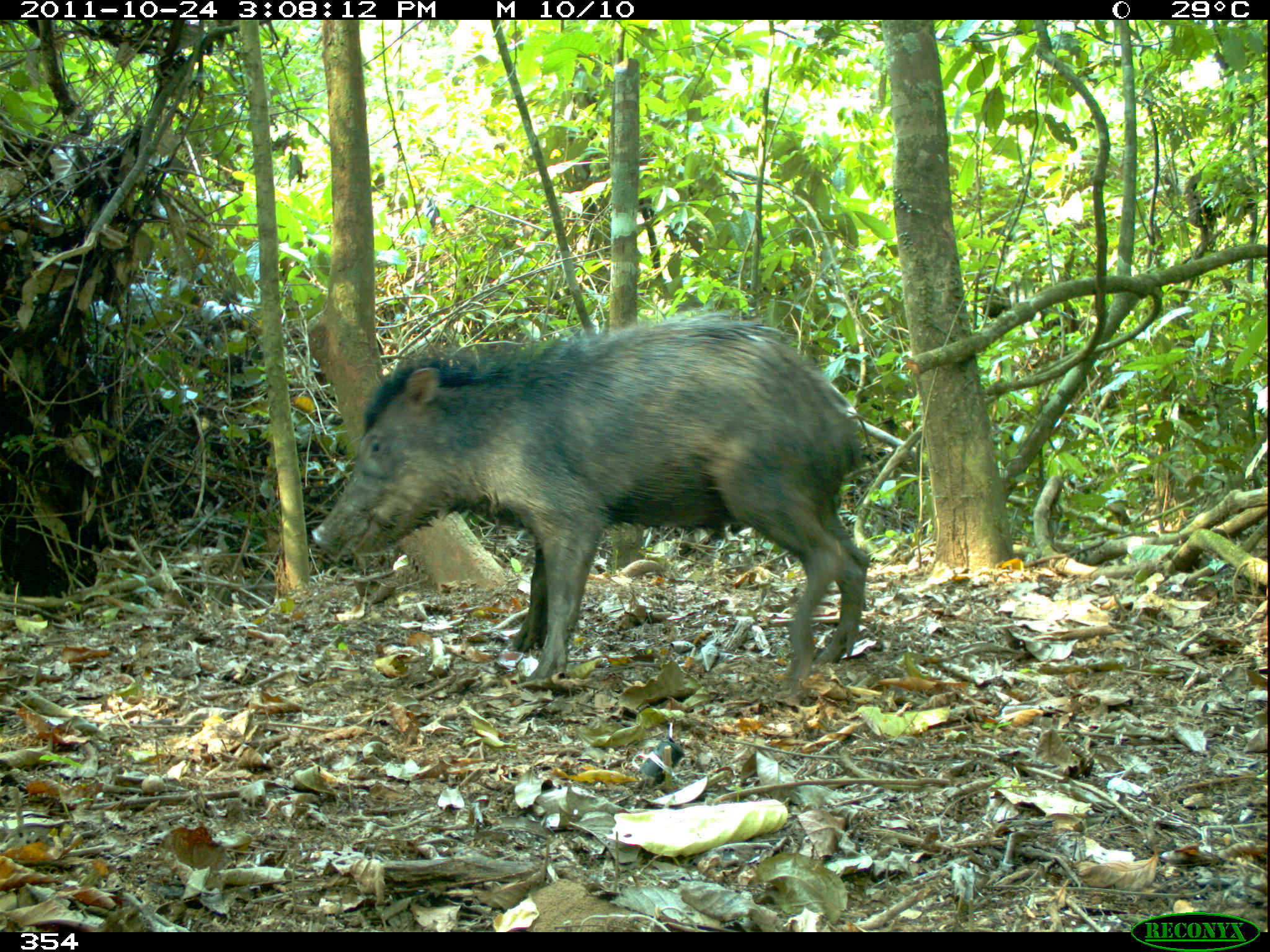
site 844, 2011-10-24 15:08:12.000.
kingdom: Animalia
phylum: Chordata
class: Mammalia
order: Artiodactyla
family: Tayassuidae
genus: Tayassu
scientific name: Tayassu pecari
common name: white-lipped peccary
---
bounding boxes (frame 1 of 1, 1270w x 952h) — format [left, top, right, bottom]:
tayassu pecari: [311, 307, 871, 697]